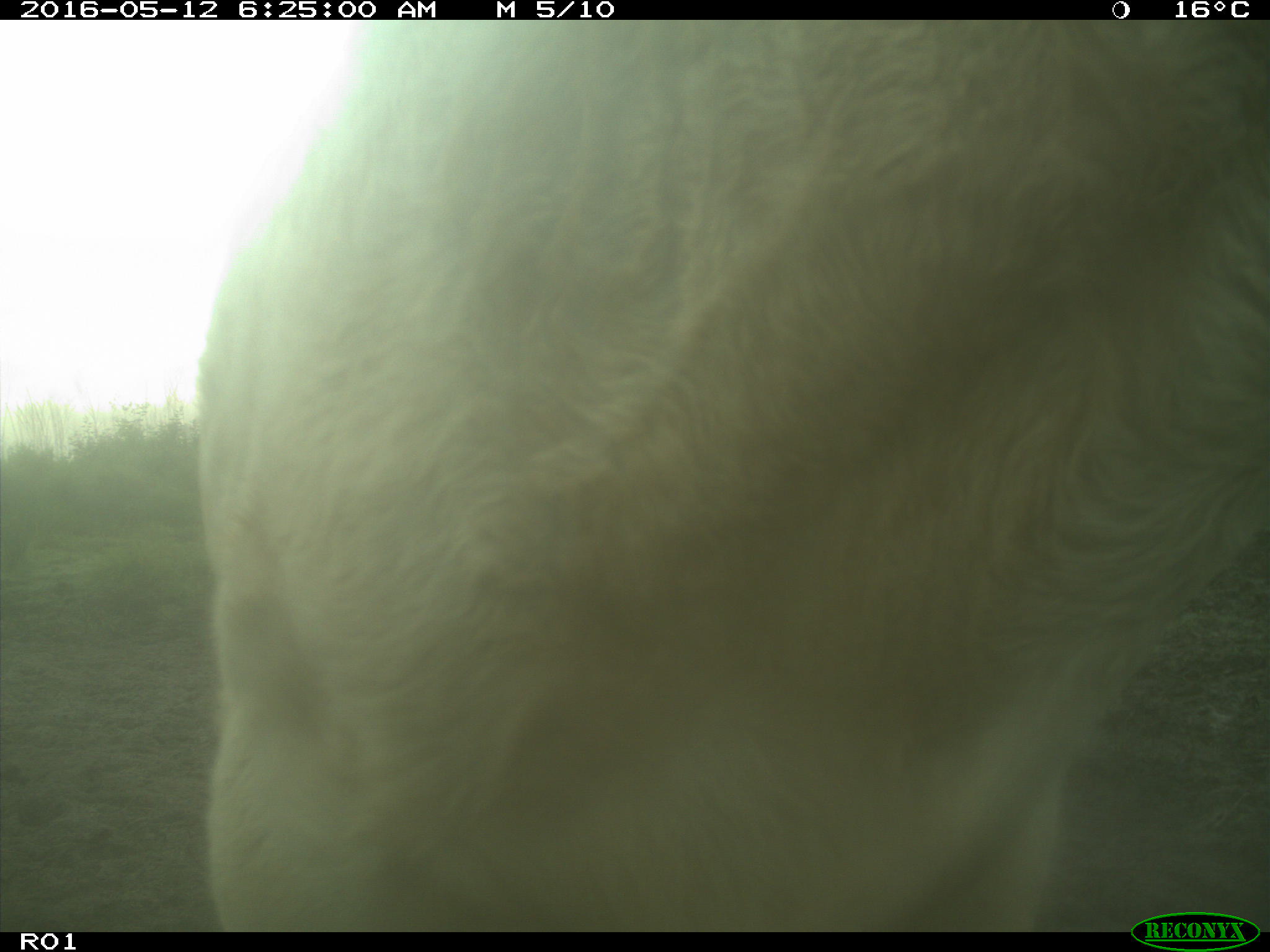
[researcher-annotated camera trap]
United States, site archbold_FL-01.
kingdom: Animalia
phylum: Chordata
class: Mammalia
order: Artiodactyla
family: Bovidae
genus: Bos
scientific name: Bos taurus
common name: domestic cow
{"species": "Bos taurus (domestic cow)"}